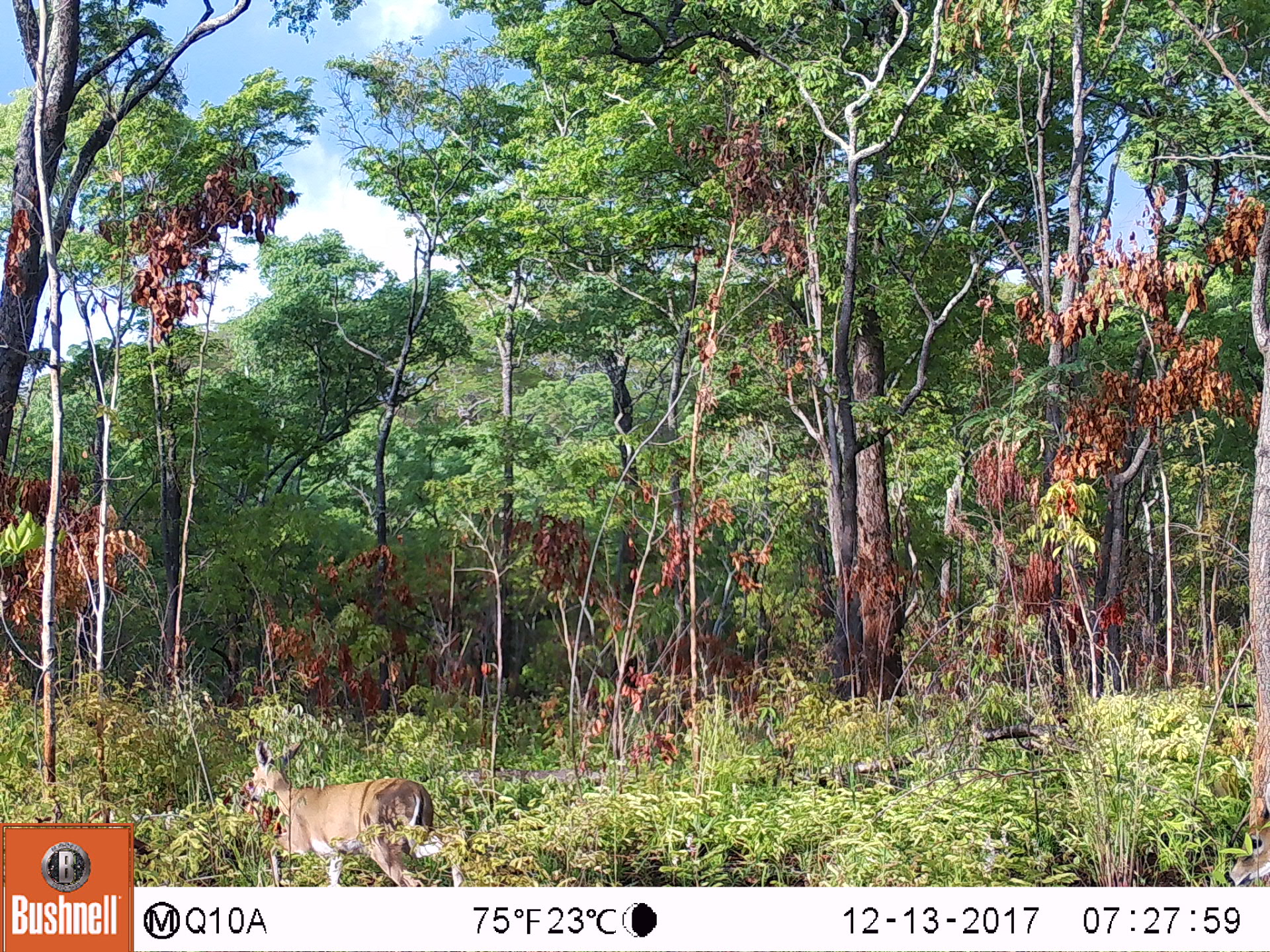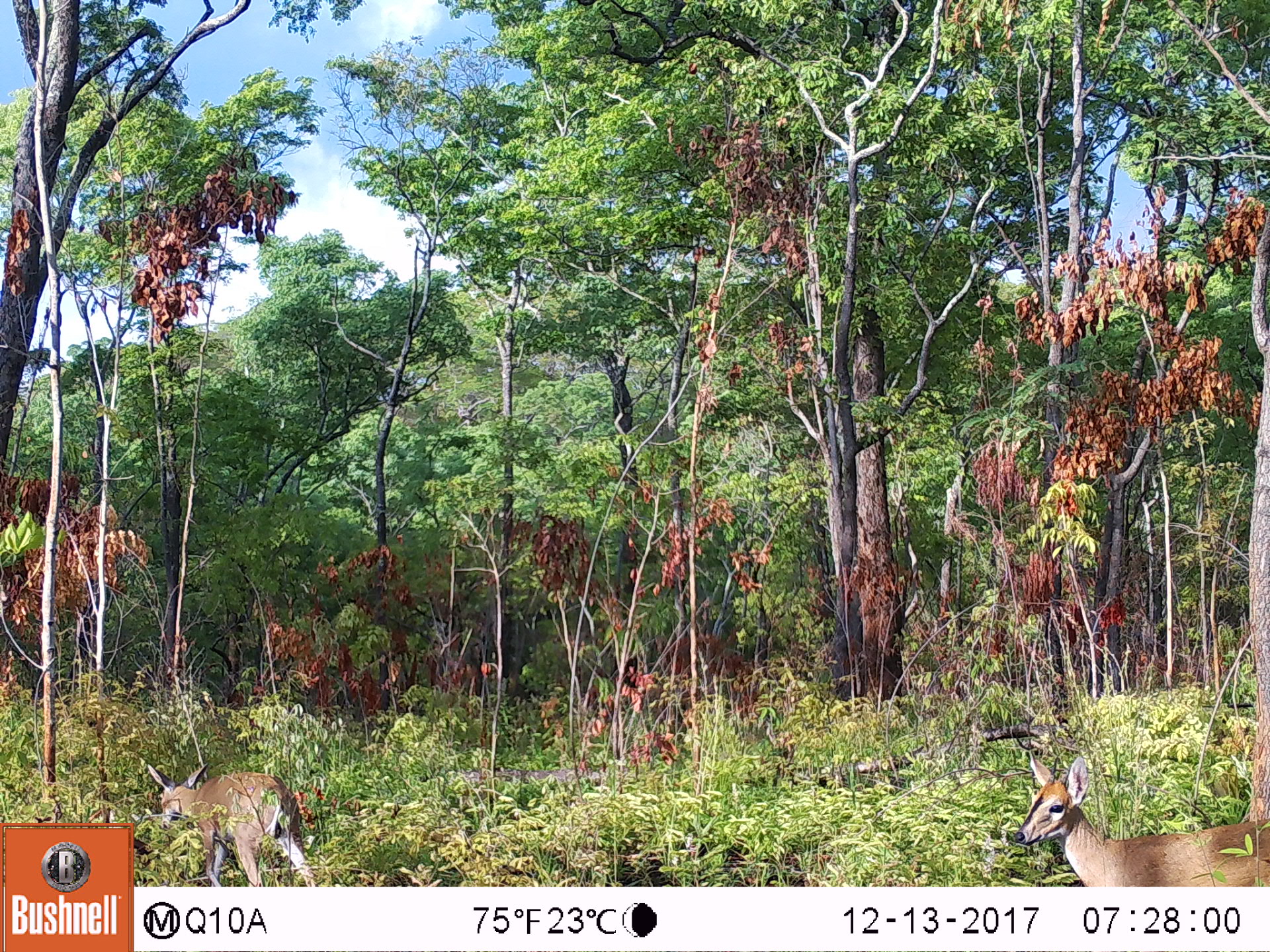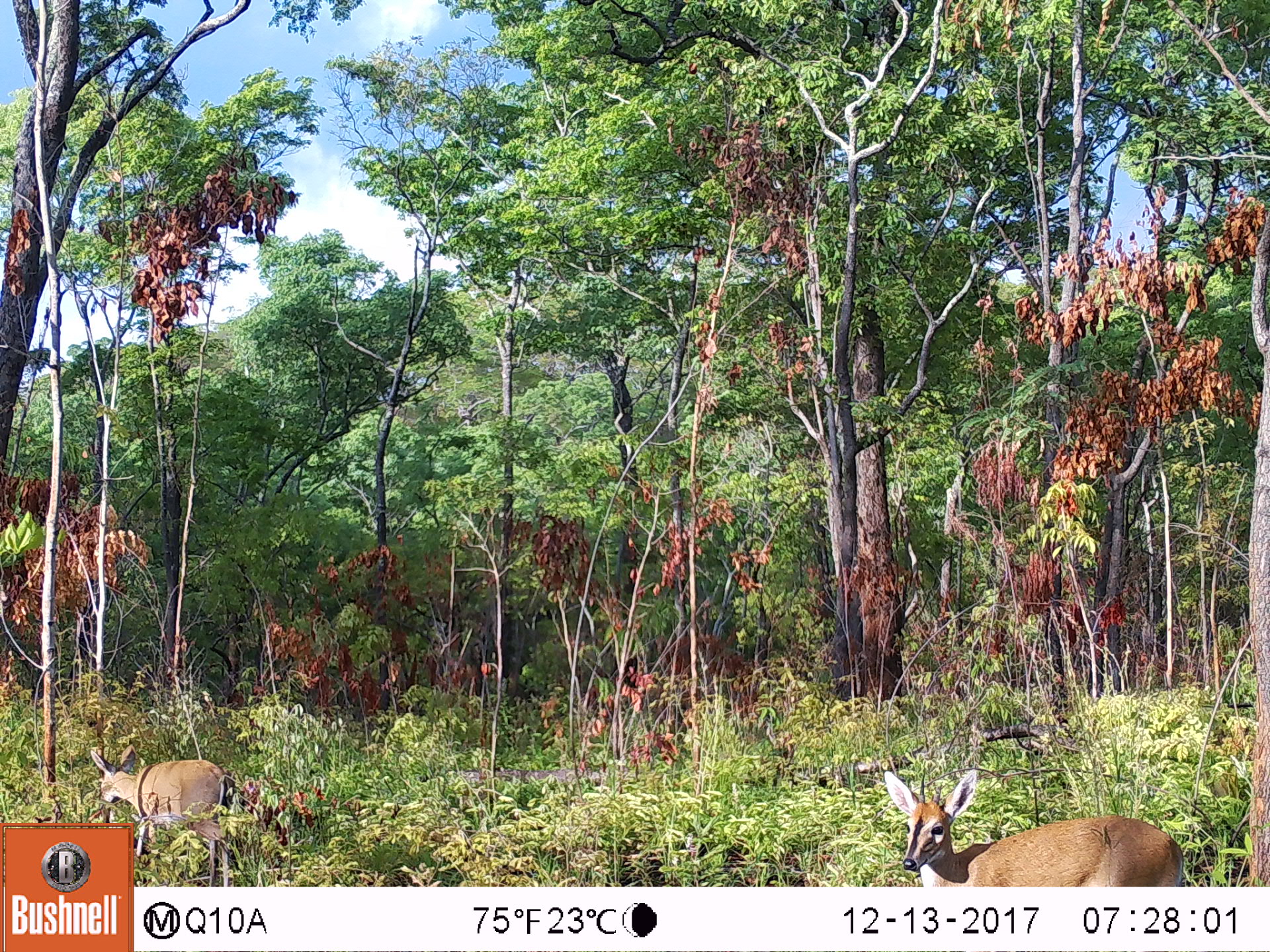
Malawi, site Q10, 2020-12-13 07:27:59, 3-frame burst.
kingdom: Animalia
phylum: Chordata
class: Mammalia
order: Artiodactyla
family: Bovidae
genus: Sylvicapra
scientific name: Sylvicapra grimmia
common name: common duiker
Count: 2.